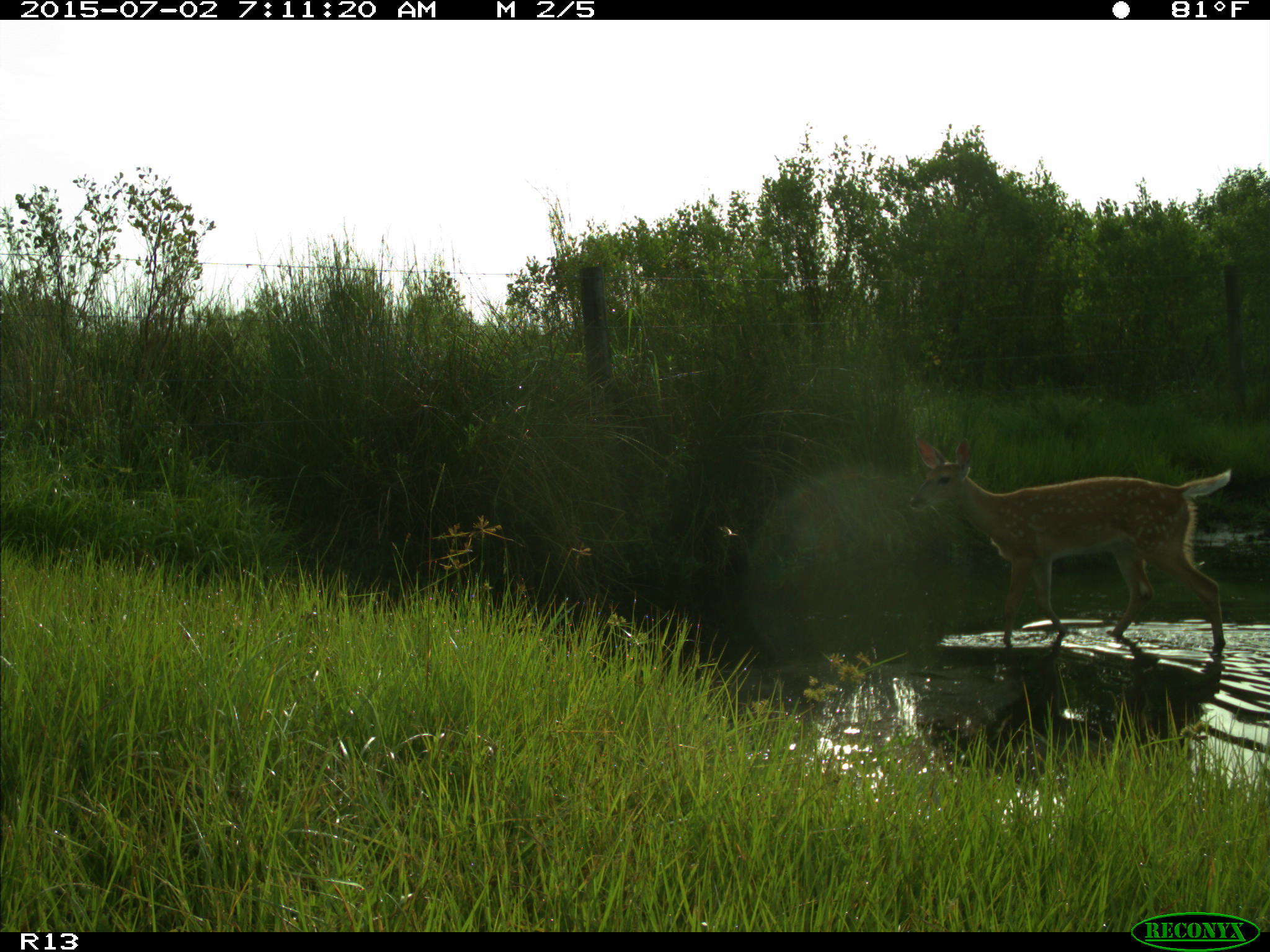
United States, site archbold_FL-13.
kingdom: Animalia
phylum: Chordata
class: Mammalia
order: Artiodactyla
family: Cervidae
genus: Odocoileus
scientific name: Odocoileus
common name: deer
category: unidentified deer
Unidentified deer (deer) (Odocoileus).